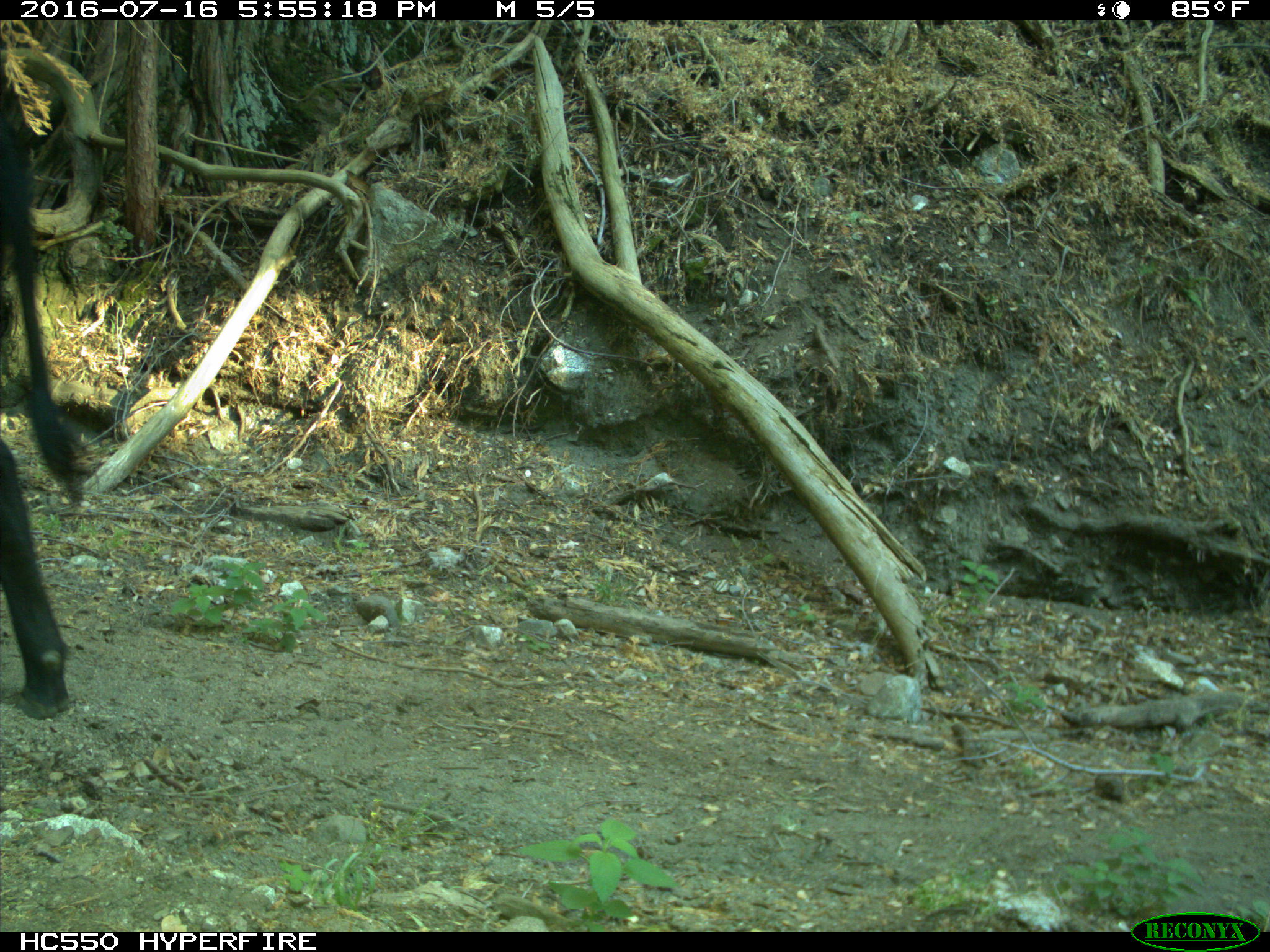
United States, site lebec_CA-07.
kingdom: Animalia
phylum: Chordata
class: Mammalia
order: Artiodactyla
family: Bovidae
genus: Bos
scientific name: Bos taurus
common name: domestic cow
Bos taurus (domestic cow).